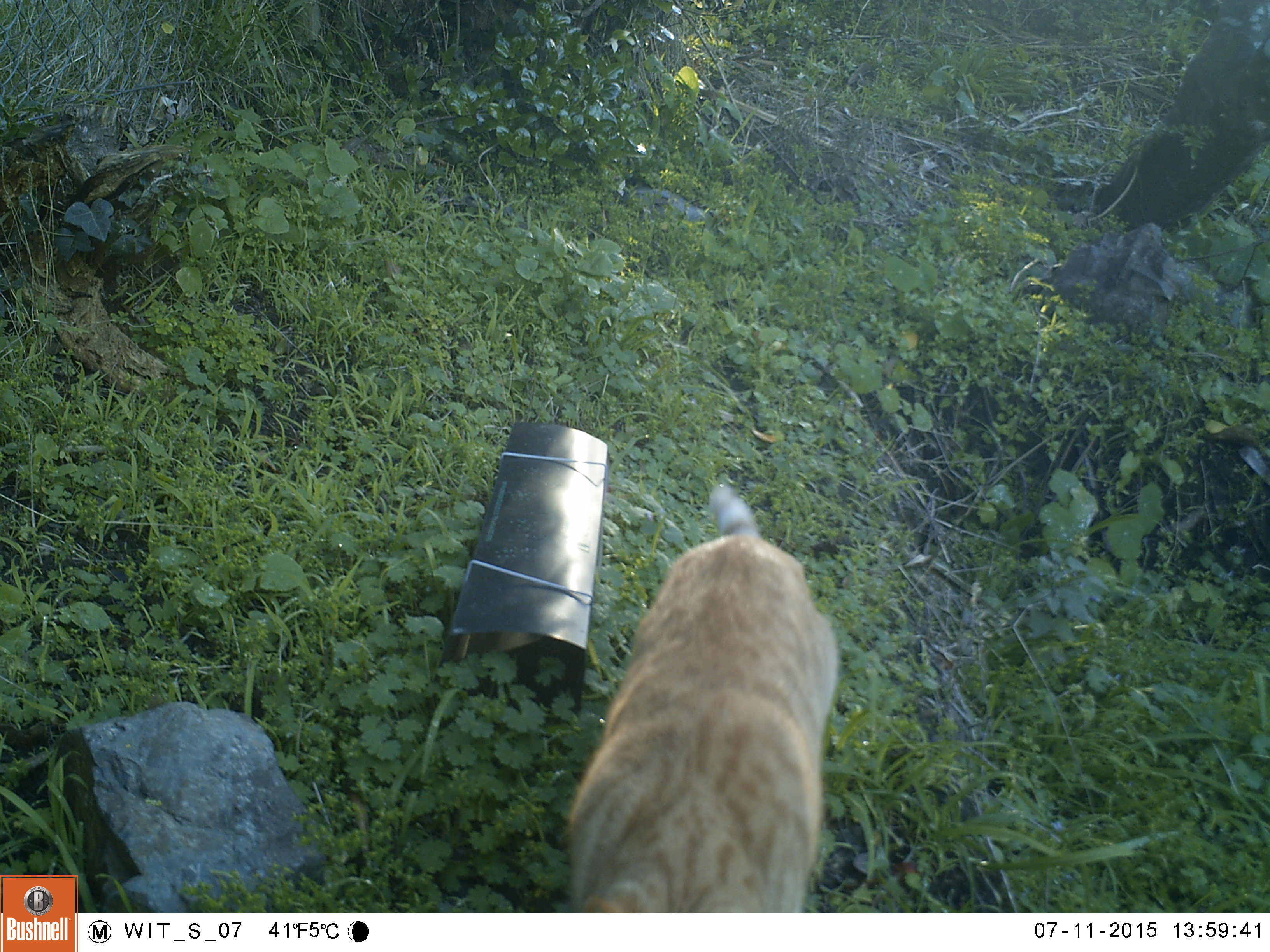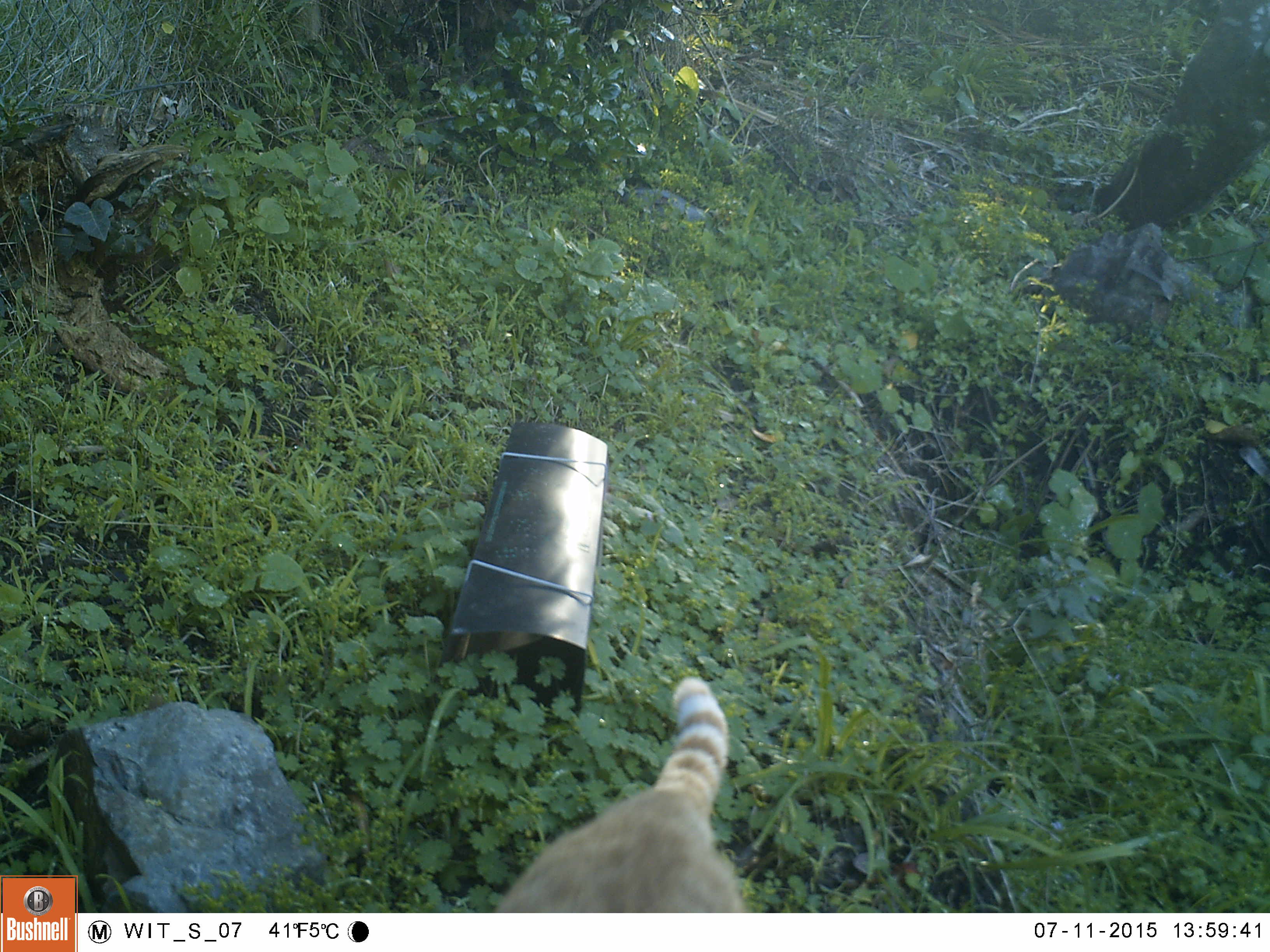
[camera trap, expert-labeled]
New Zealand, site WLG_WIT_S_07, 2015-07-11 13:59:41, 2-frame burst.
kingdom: Animalia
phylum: Chordata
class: Mammalia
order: Carnivora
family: Felidae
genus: Felis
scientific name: Felis catus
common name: domestic cat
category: cat